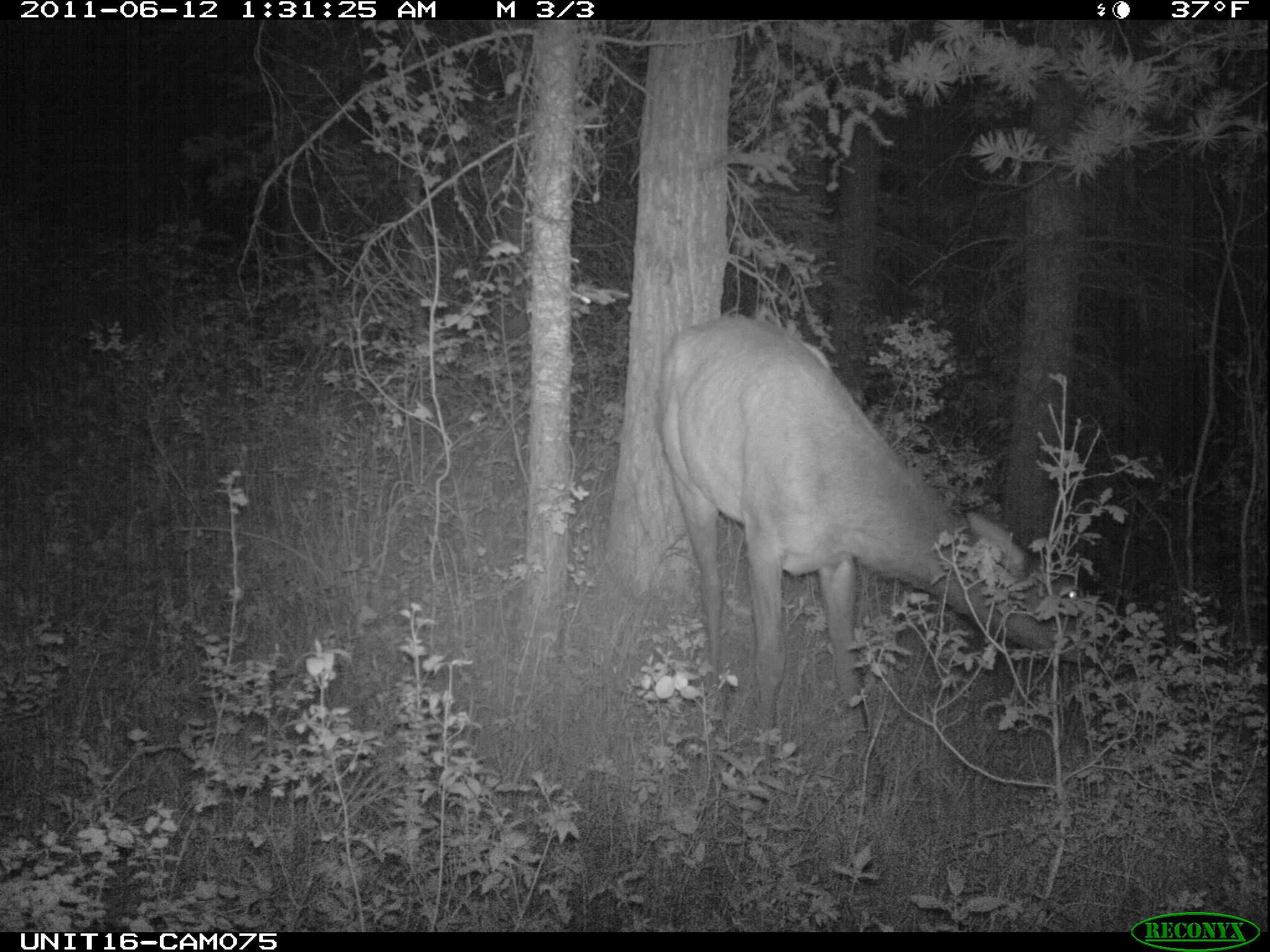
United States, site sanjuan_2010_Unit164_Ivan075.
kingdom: Animalia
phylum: Chordata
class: Mammalia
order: Artiodactyla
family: Cervidae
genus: Cervus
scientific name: Cervus elaphus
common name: red deer